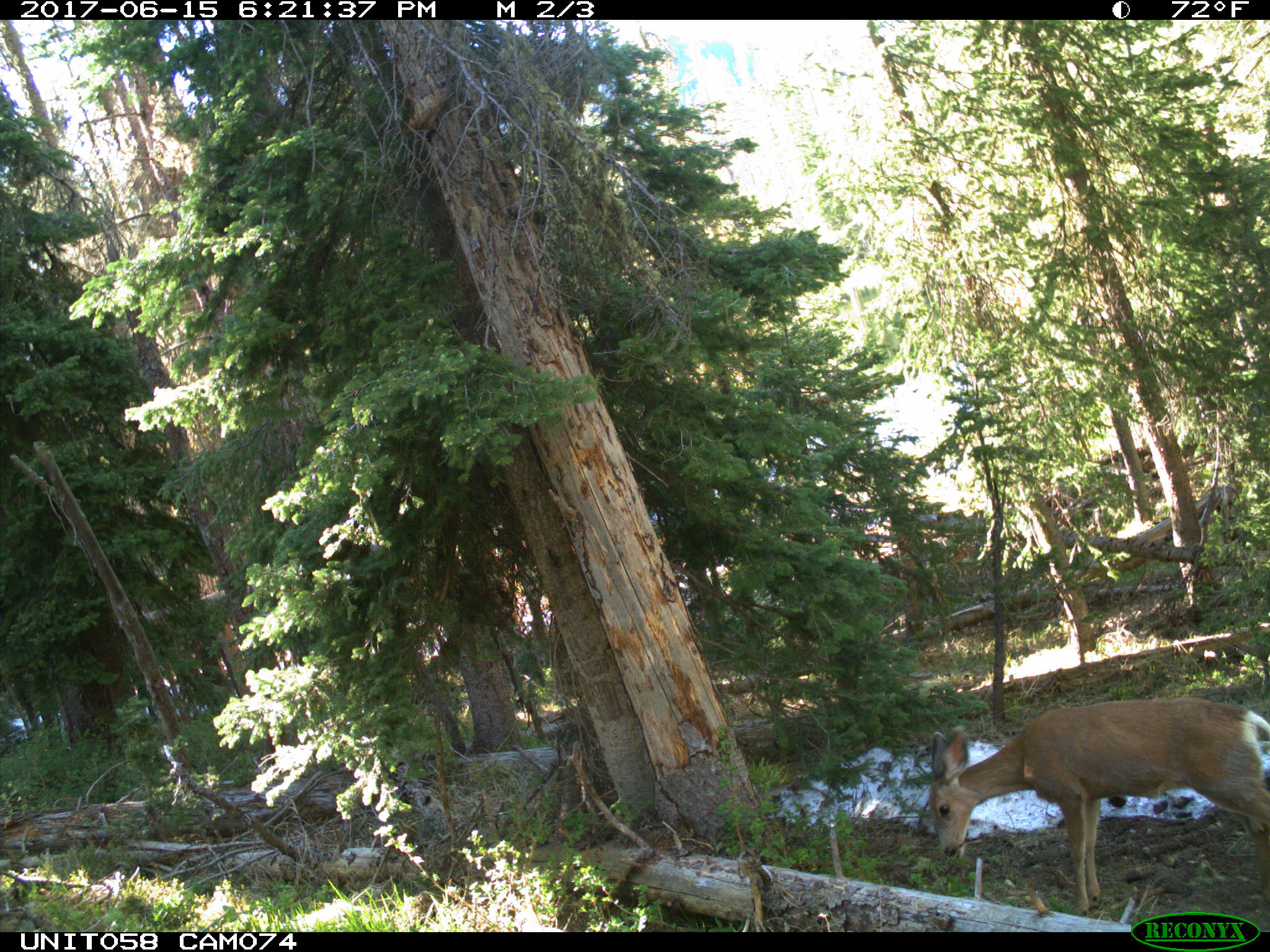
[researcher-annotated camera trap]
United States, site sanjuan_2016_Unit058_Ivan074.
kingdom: Animalia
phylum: Chordata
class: Mammalia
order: Artiodactyla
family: Cervidae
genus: Odocoileus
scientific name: Odocoileus hemionus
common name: mule deer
Odocoileus hemionus (mule deer).